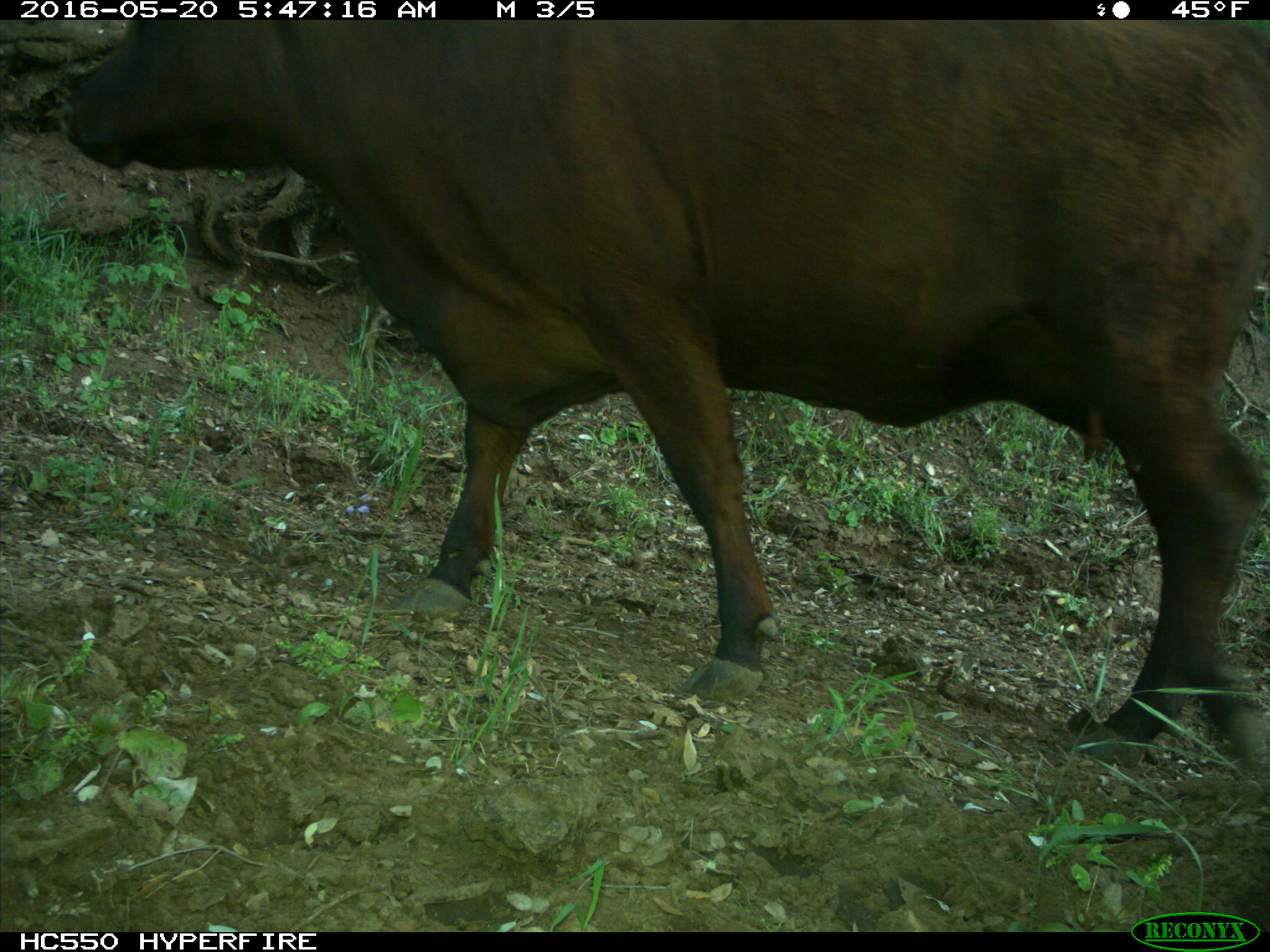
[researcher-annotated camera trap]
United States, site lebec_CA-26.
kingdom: Animalia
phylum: Chordata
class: Mammalia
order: Artiodactyla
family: Bovidae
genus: Bos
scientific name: Bos taurus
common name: domestic cow